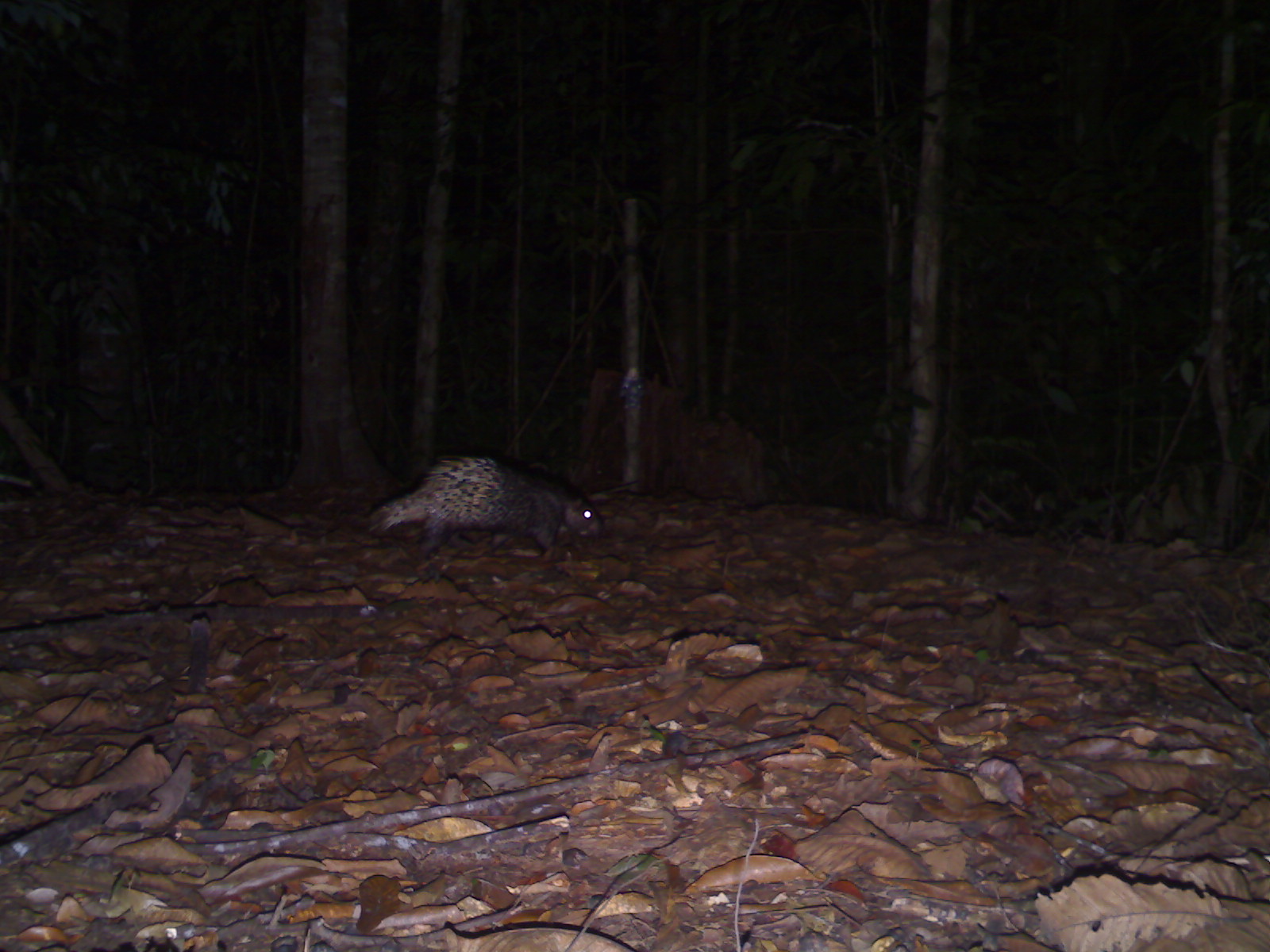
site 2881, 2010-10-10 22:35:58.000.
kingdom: Animalia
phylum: Chordata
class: Mammalia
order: Rodentia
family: Hystricidae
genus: Hystrix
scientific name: Hystrix brachyura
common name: east asian porcupine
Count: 1.